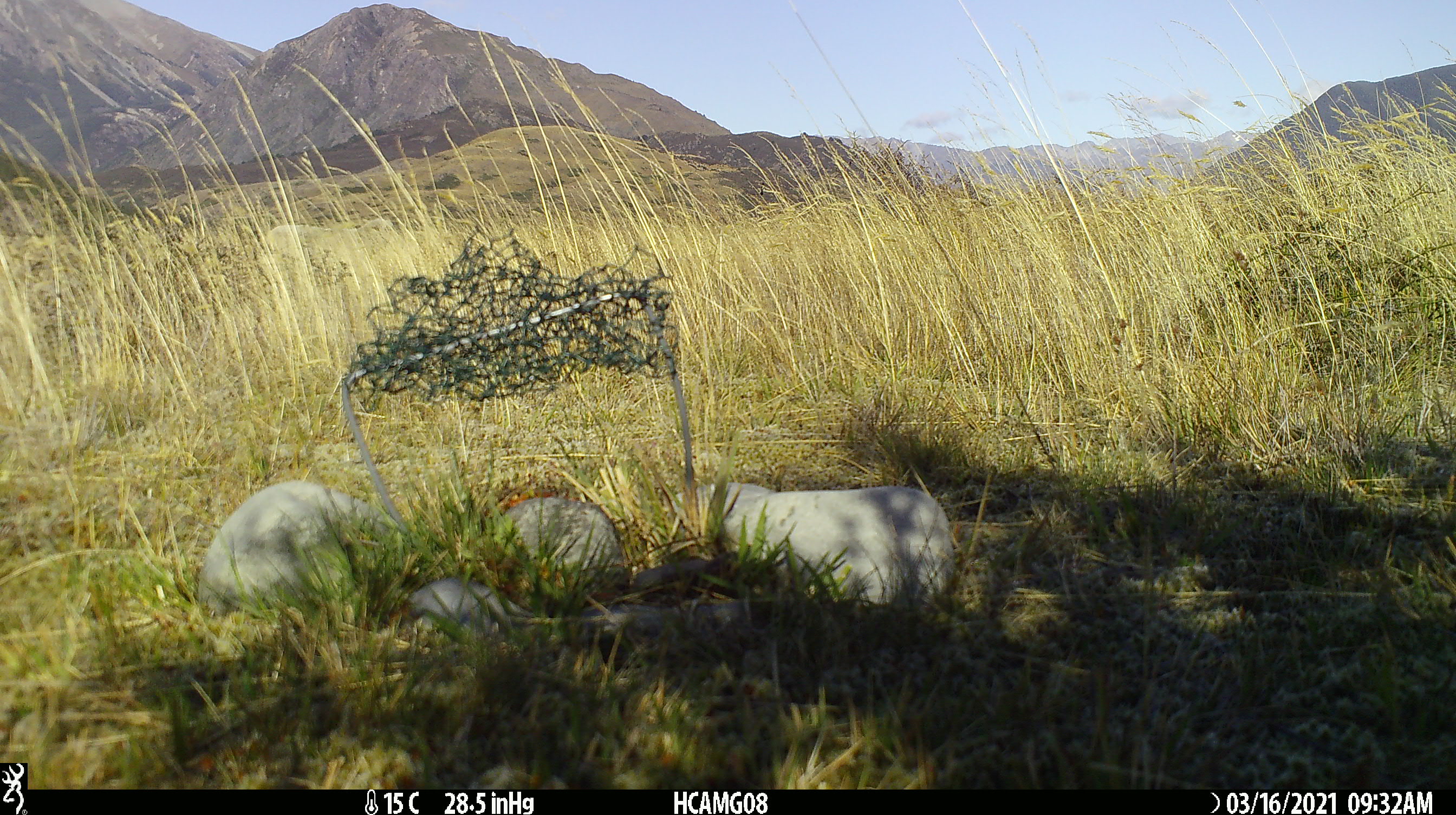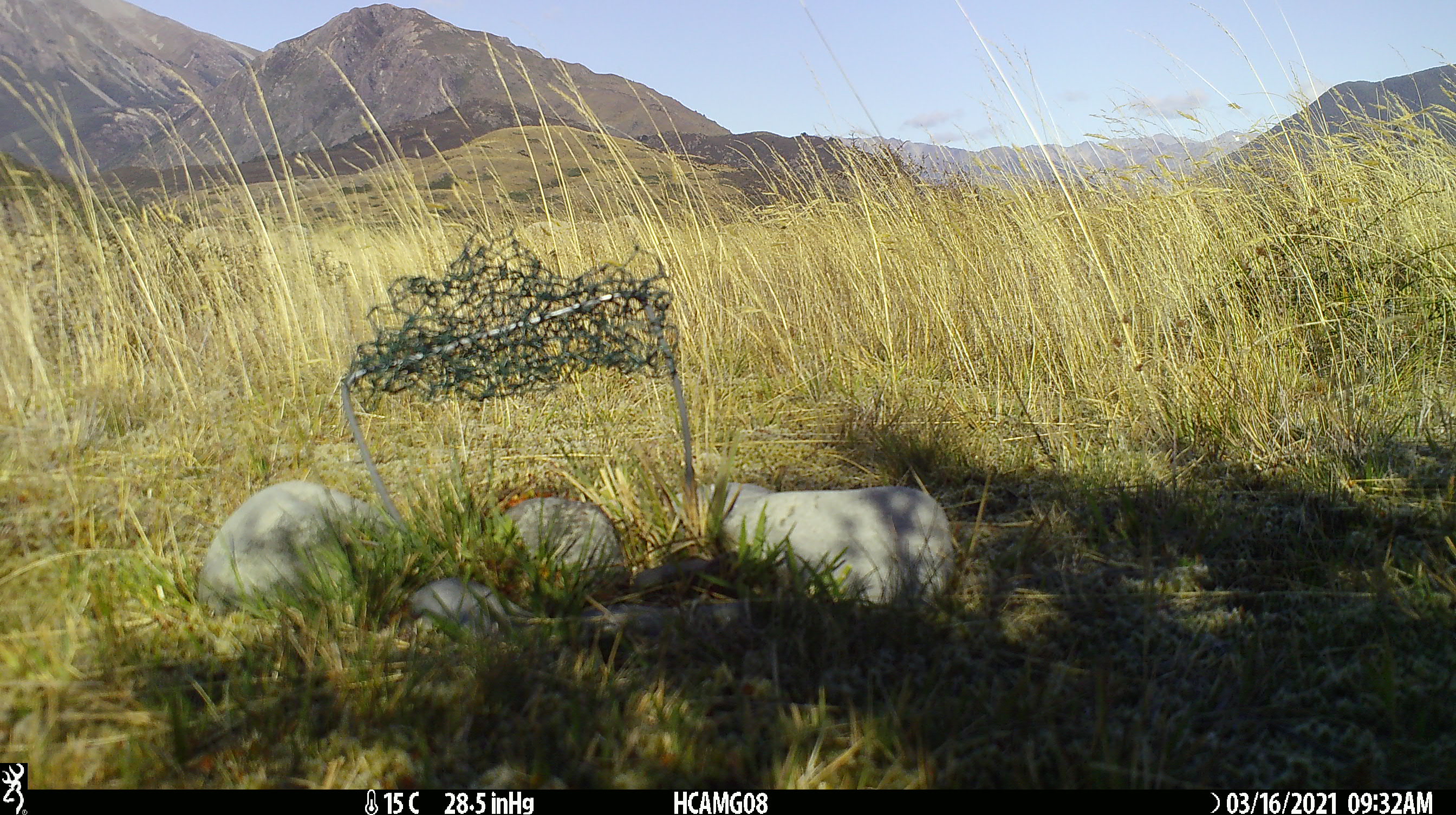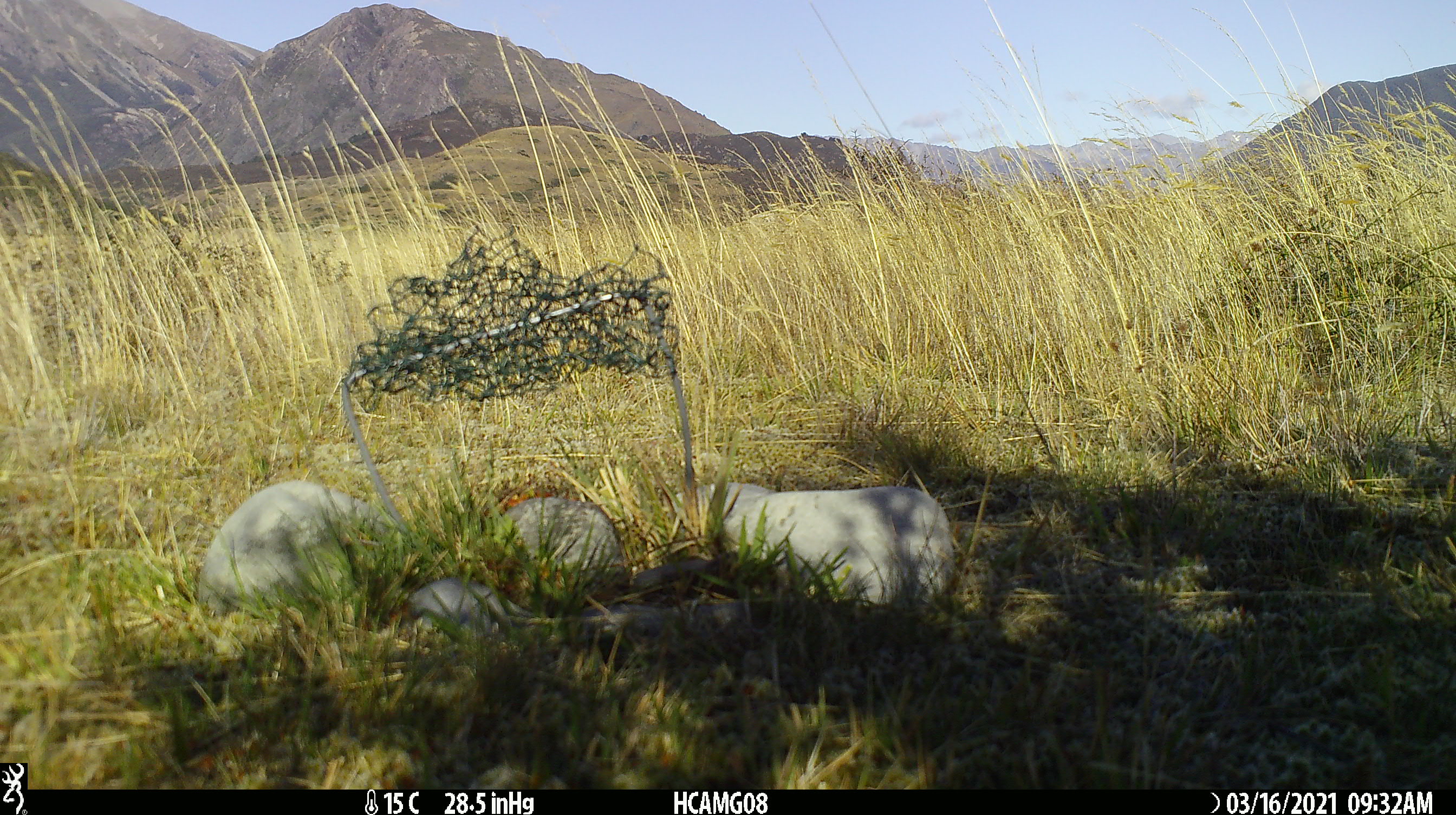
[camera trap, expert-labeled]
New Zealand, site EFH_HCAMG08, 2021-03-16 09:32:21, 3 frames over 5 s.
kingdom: Animalia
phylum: Chordata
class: Mammalia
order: Artiodactyla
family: Bovidae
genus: Ovis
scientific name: Ovis aries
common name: domestic sheep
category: sheep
Sheep (domestic sheep) (Ovis aries).